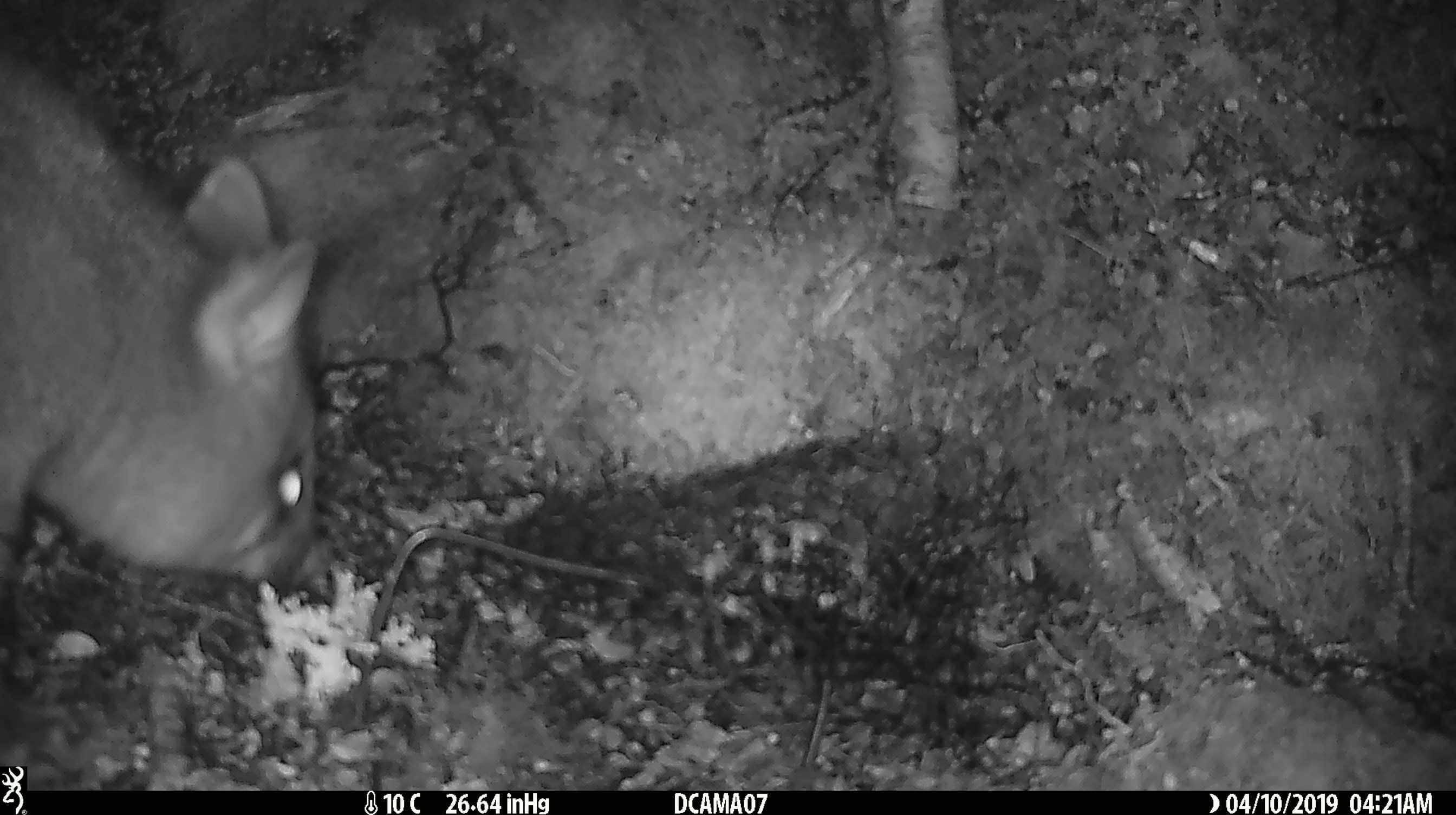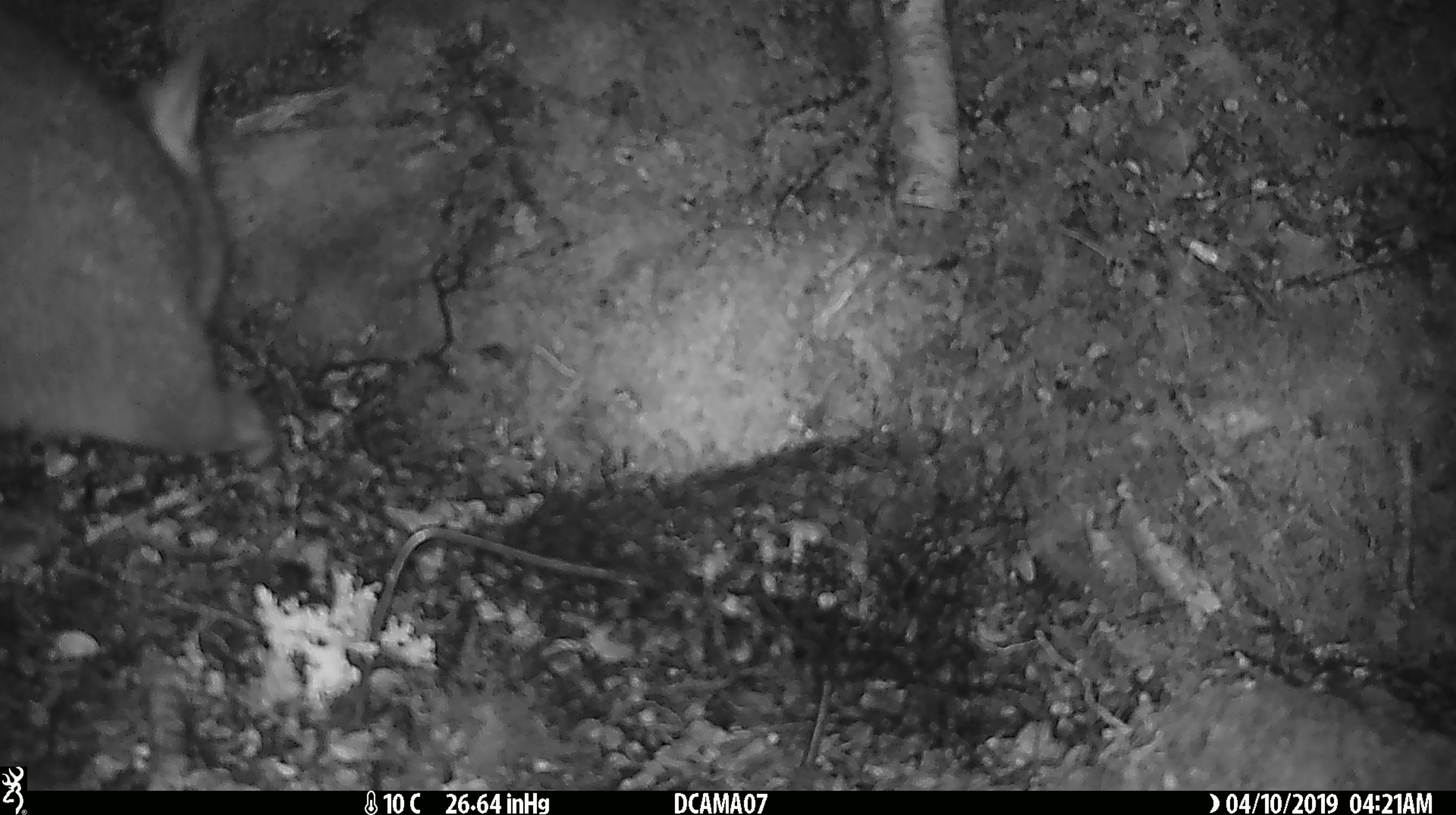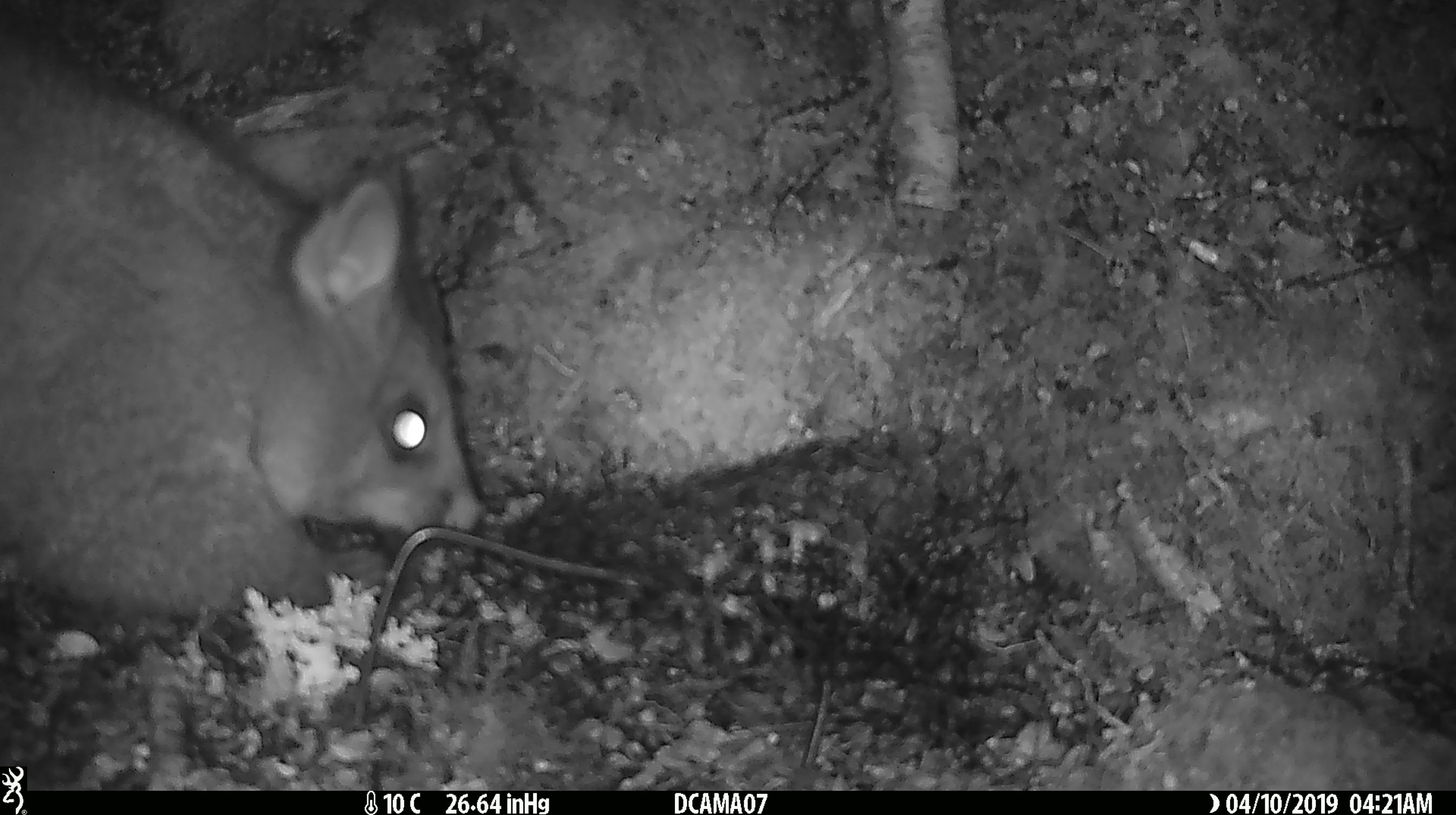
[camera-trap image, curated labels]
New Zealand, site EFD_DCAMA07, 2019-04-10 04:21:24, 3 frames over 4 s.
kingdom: Animalia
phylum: Chordata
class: Mammalia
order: Diprotodontia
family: Phalangeridae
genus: Trichosurus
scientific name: Trichosurus vulpecula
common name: common brushtail possum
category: possum